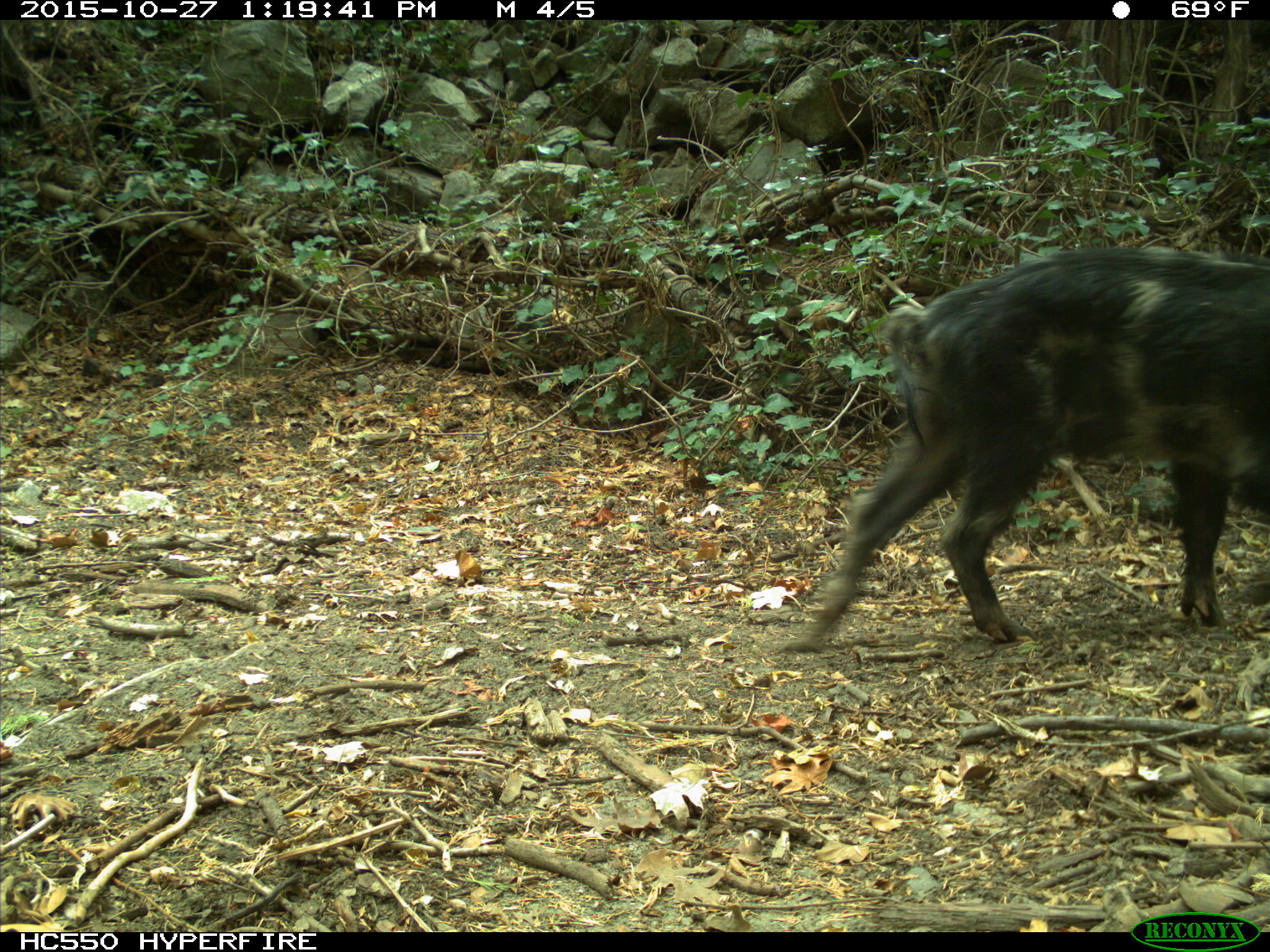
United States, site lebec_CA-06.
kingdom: Animalia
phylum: Chordata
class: Mammalia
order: Artiodactyla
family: Suidae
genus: Sus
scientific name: Sus scrofa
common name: wild boar